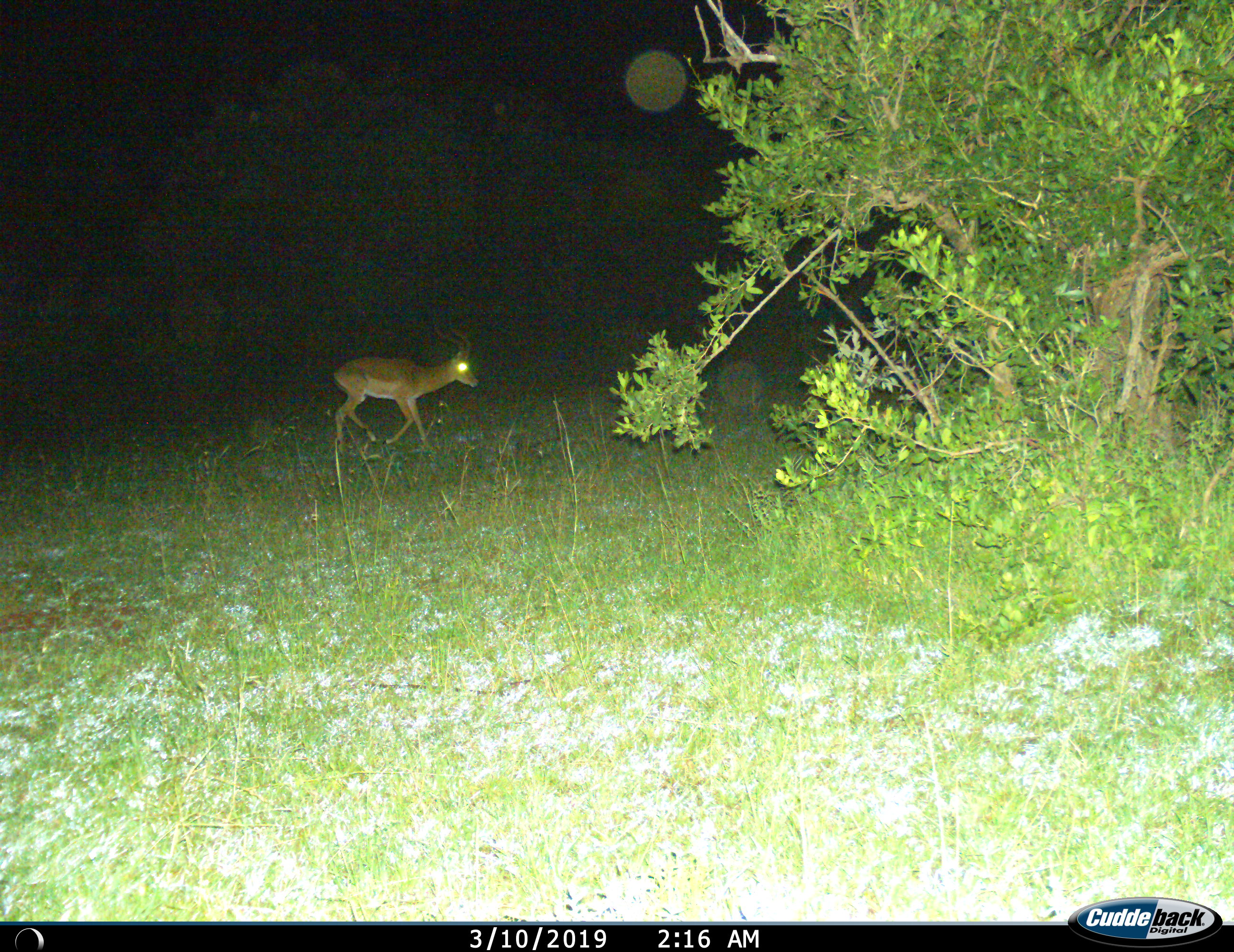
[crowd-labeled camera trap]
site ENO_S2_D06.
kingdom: Animalia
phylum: Chordata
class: Mammalia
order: Artiodactyla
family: Bovidae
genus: Aepyceros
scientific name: Aepyceros melampus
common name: impala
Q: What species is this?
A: Impala (Aepyceros melampus).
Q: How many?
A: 1.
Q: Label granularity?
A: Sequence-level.